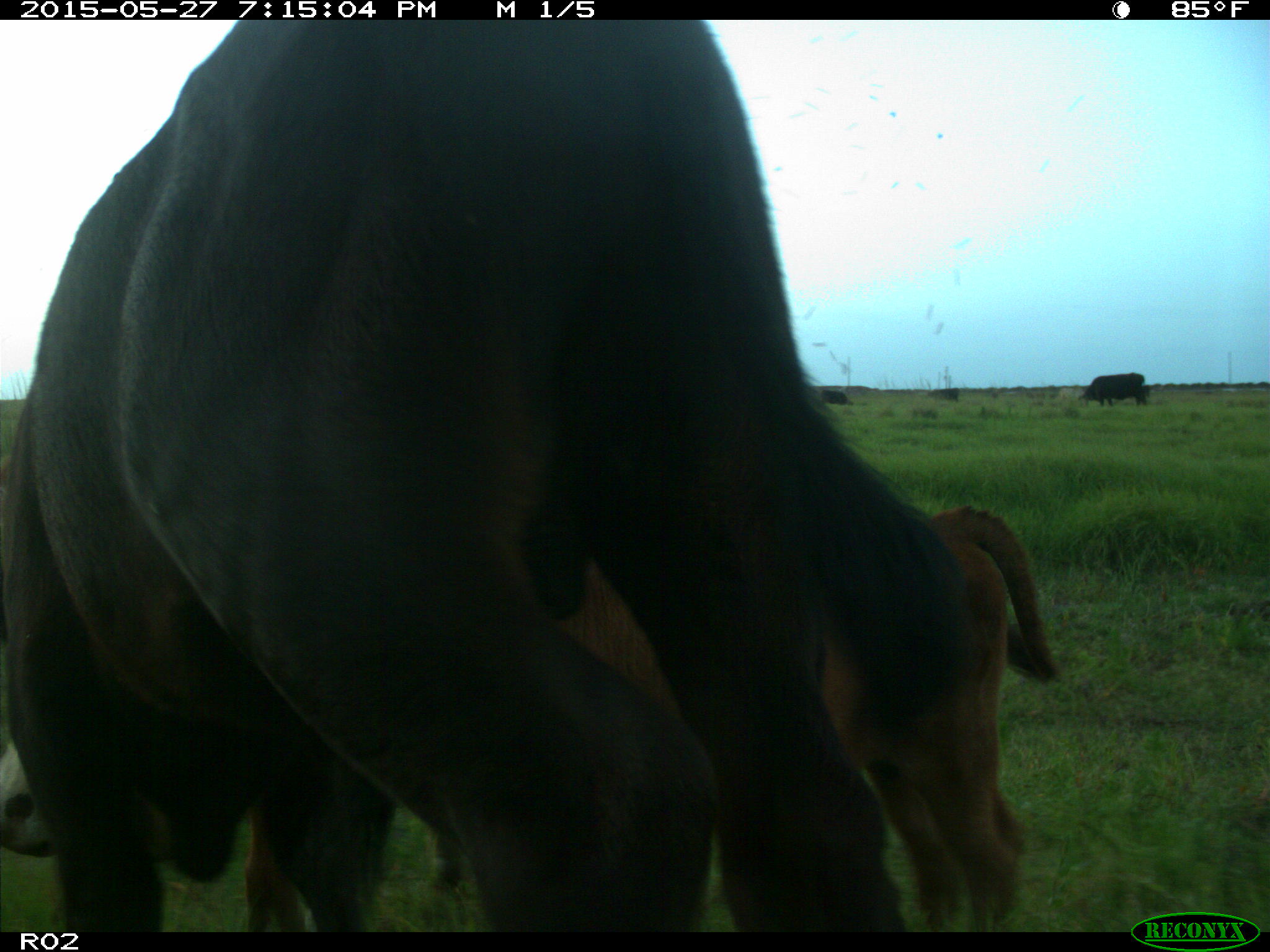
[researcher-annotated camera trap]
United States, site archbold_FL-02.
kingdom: Animalia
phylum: Chordata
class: Mammalia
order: Artiodactyla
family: Bovidae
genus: Bos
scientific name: Bos taurus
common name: domestic cow